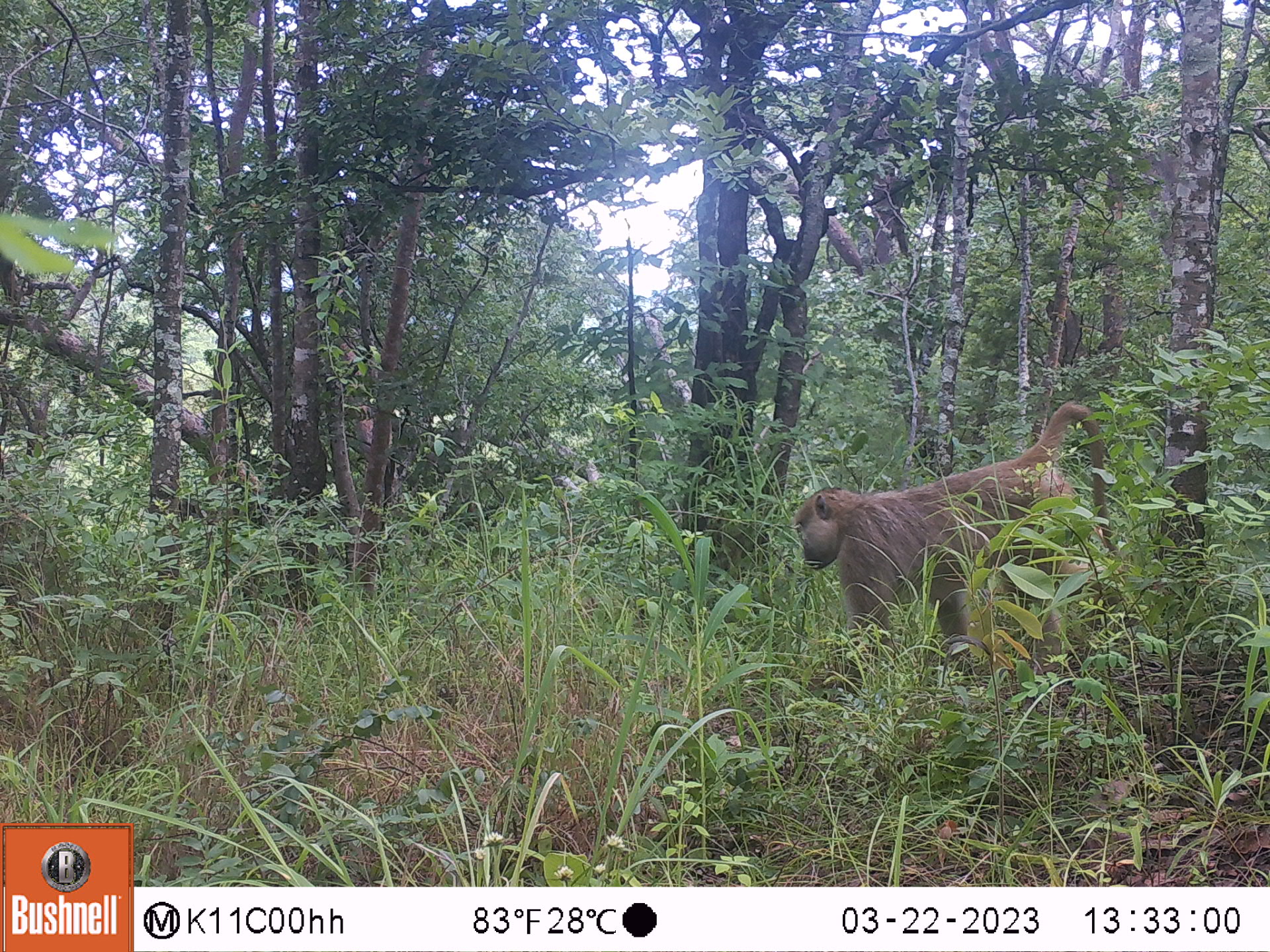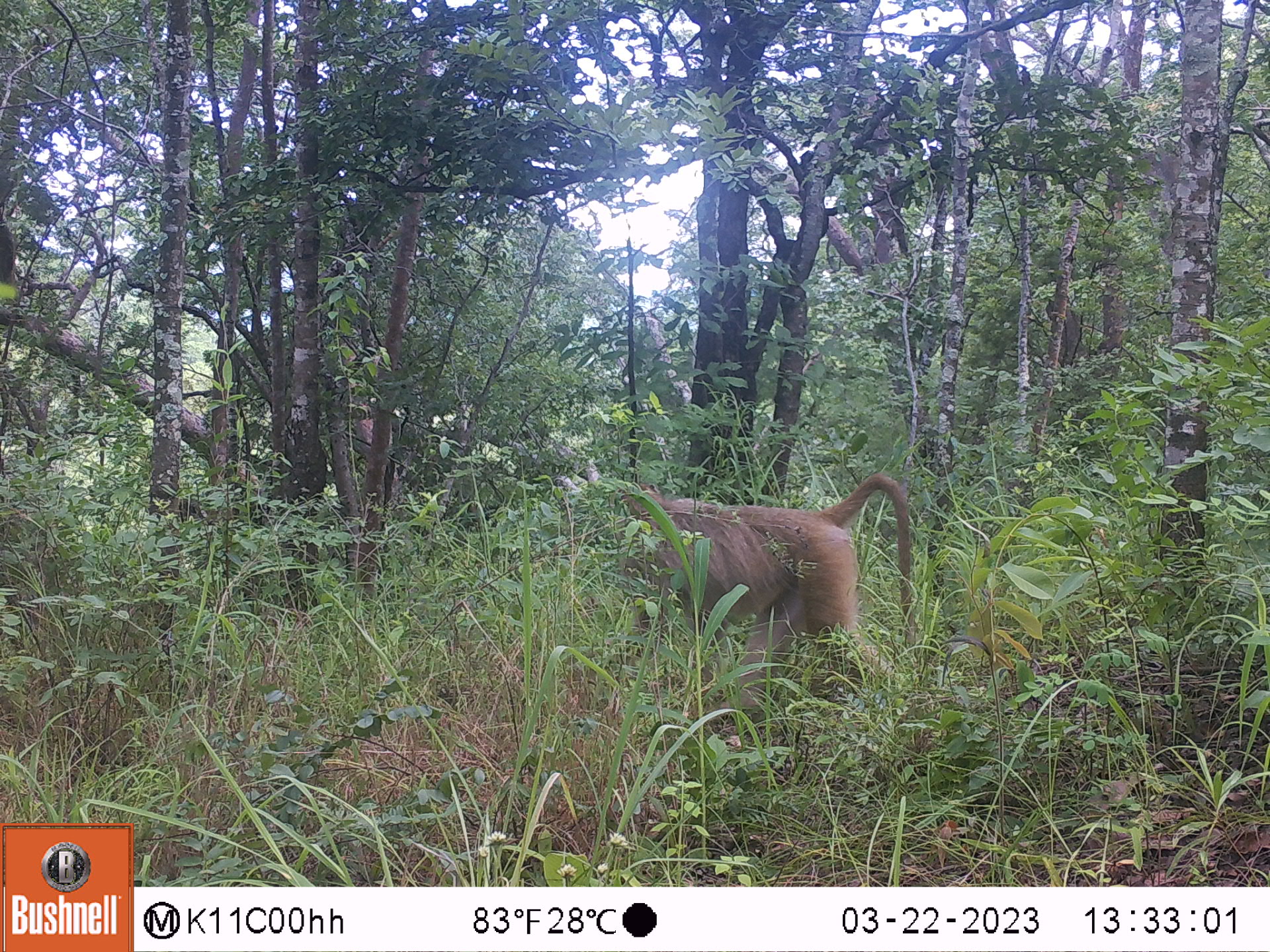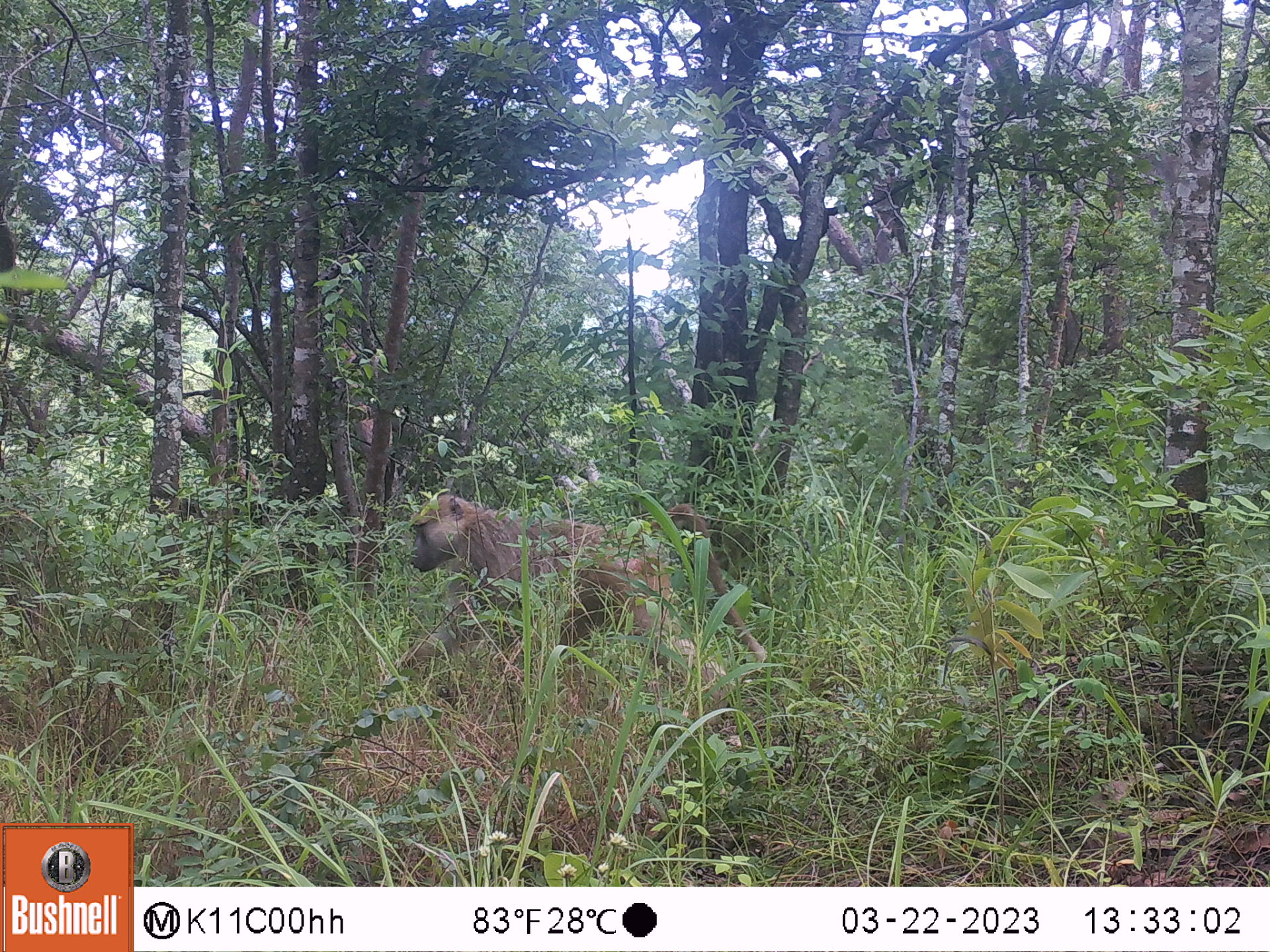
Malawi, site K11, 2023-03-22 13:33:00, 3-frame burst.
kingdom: Animalia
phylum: Chordata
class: Mammalia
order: Primates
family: Cercopithecidae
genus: Papio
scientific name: Papio cynocephalus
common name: yellow baboon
Yellow baboon (Papio cynocephalus), count 1.